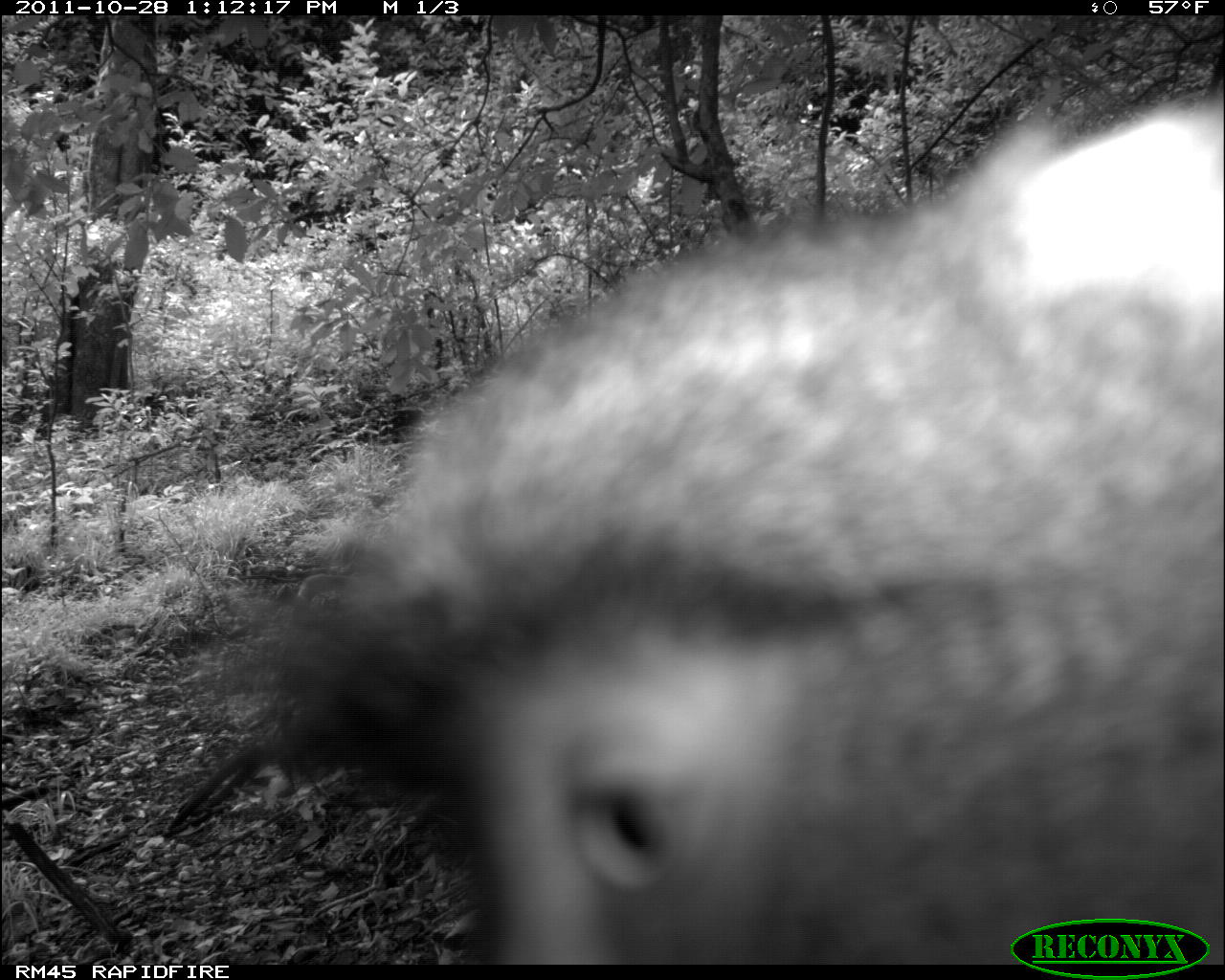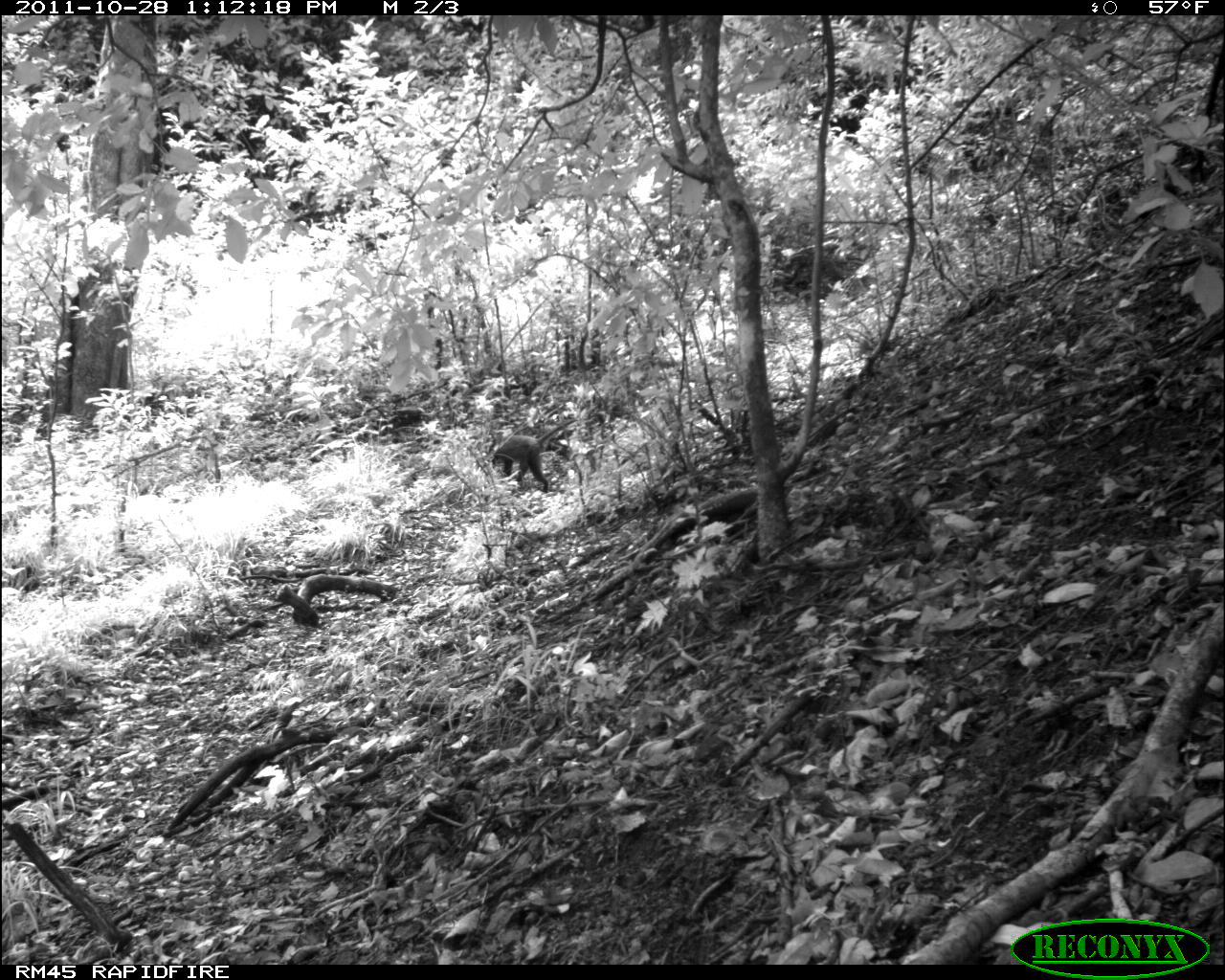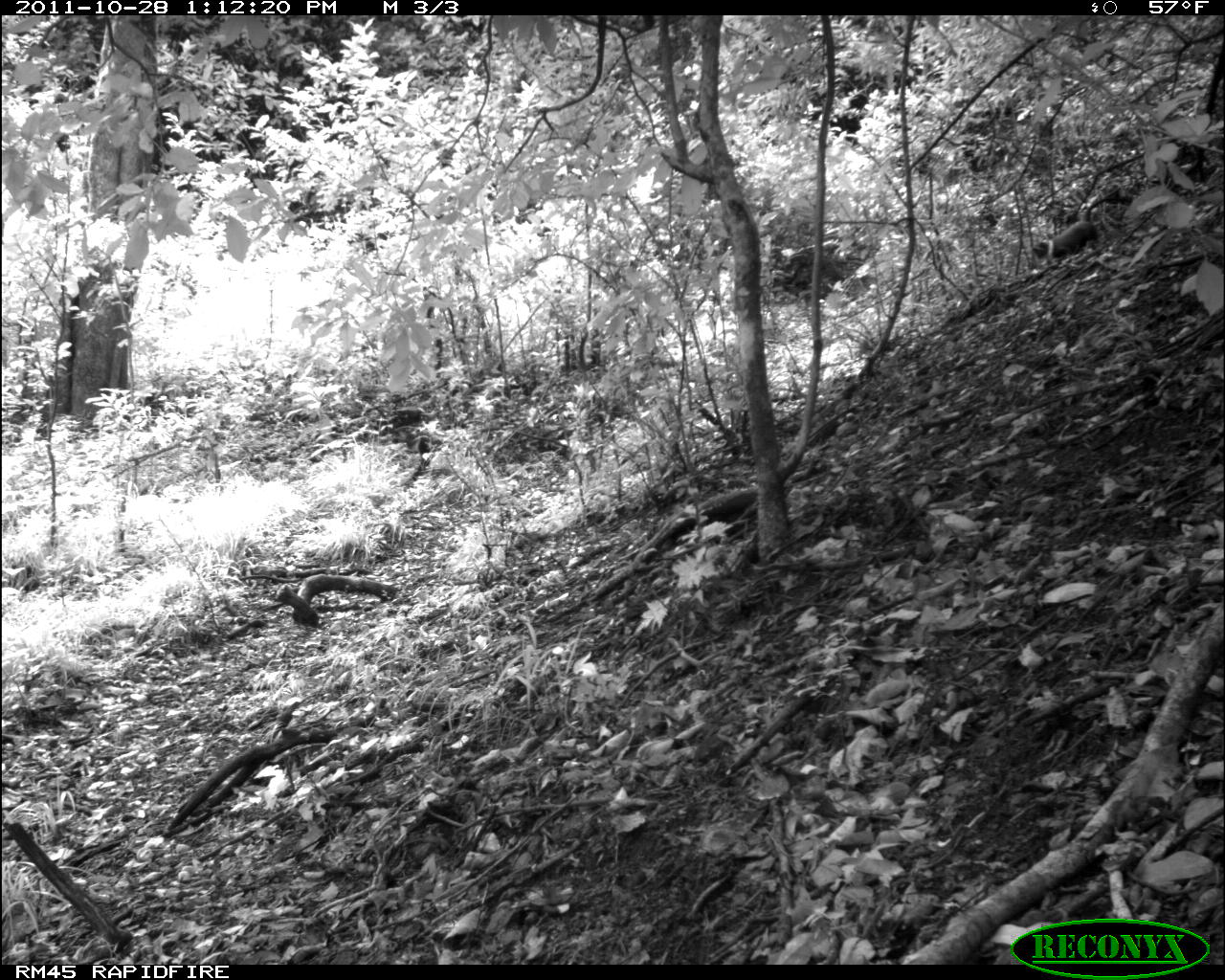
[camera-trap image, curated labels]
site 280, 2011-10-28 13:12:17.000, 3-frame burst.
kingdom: Animalia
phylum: Chordata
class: Mammalia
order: Primates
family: Cercopithecidae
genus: Cercopithecus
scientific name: Cercopithecus erythrogaster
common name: sykes  monkey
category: cercopithecus albogularis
Cercopithecus albogularis (sykes  monkey) (Cercopithecus erythrogaster), count 1.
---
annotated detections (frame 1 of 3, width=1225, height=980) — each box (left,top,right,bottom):
cercopithecus albogularis: (226,88,1223,967)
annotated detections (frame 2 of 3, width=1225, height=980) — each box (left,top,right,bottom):
cercopithecus albogularis: (488,420,578,493)